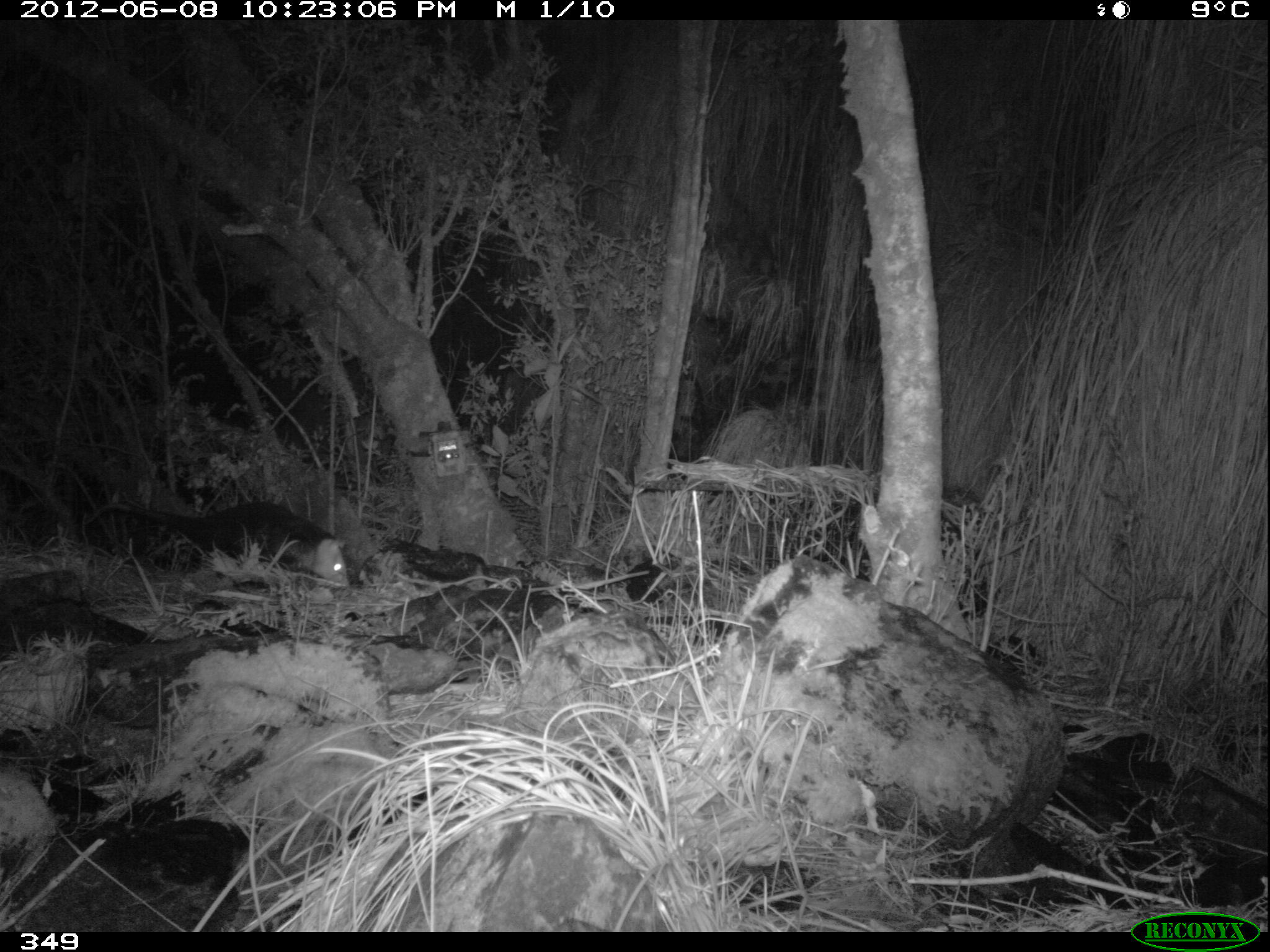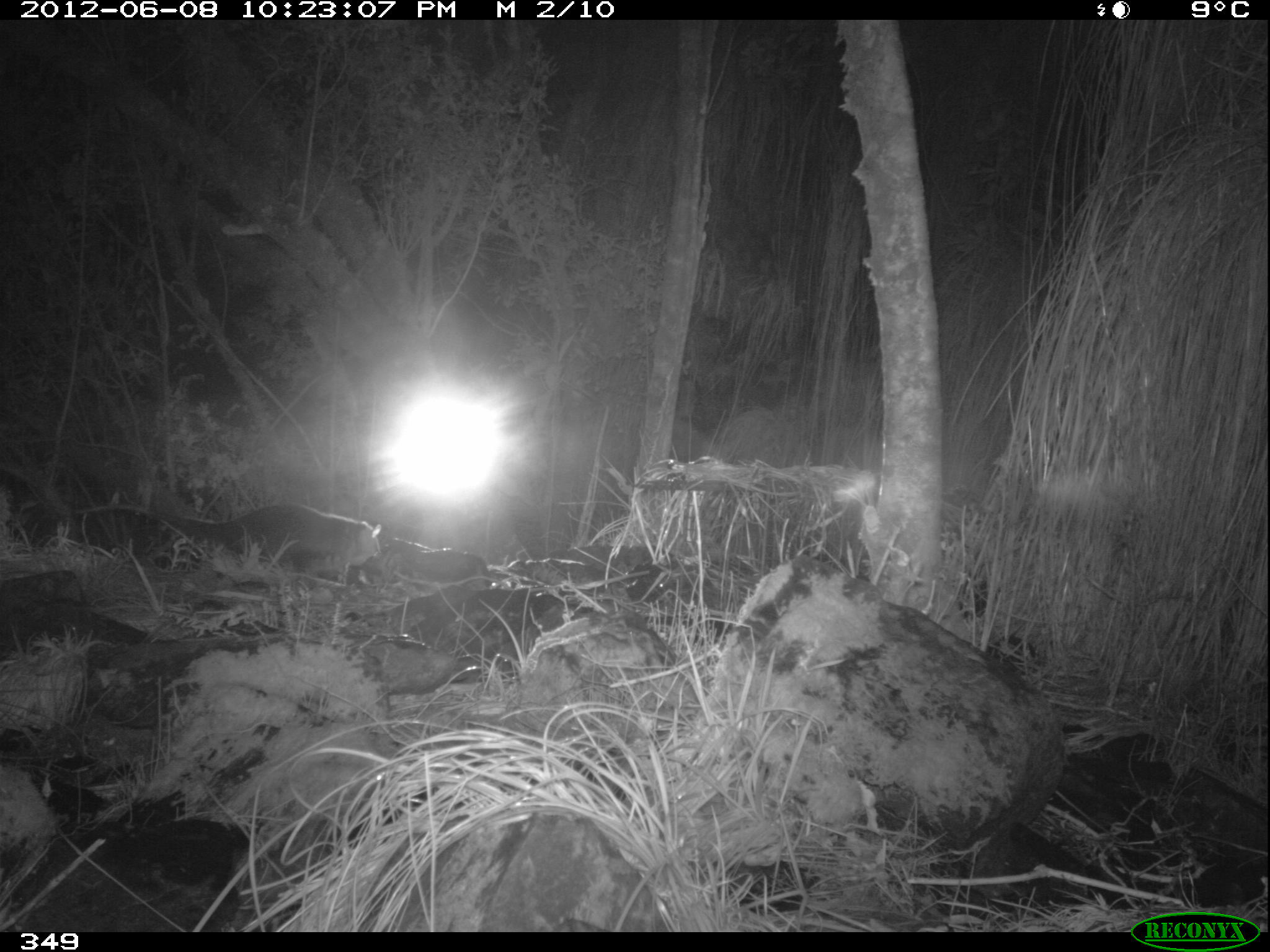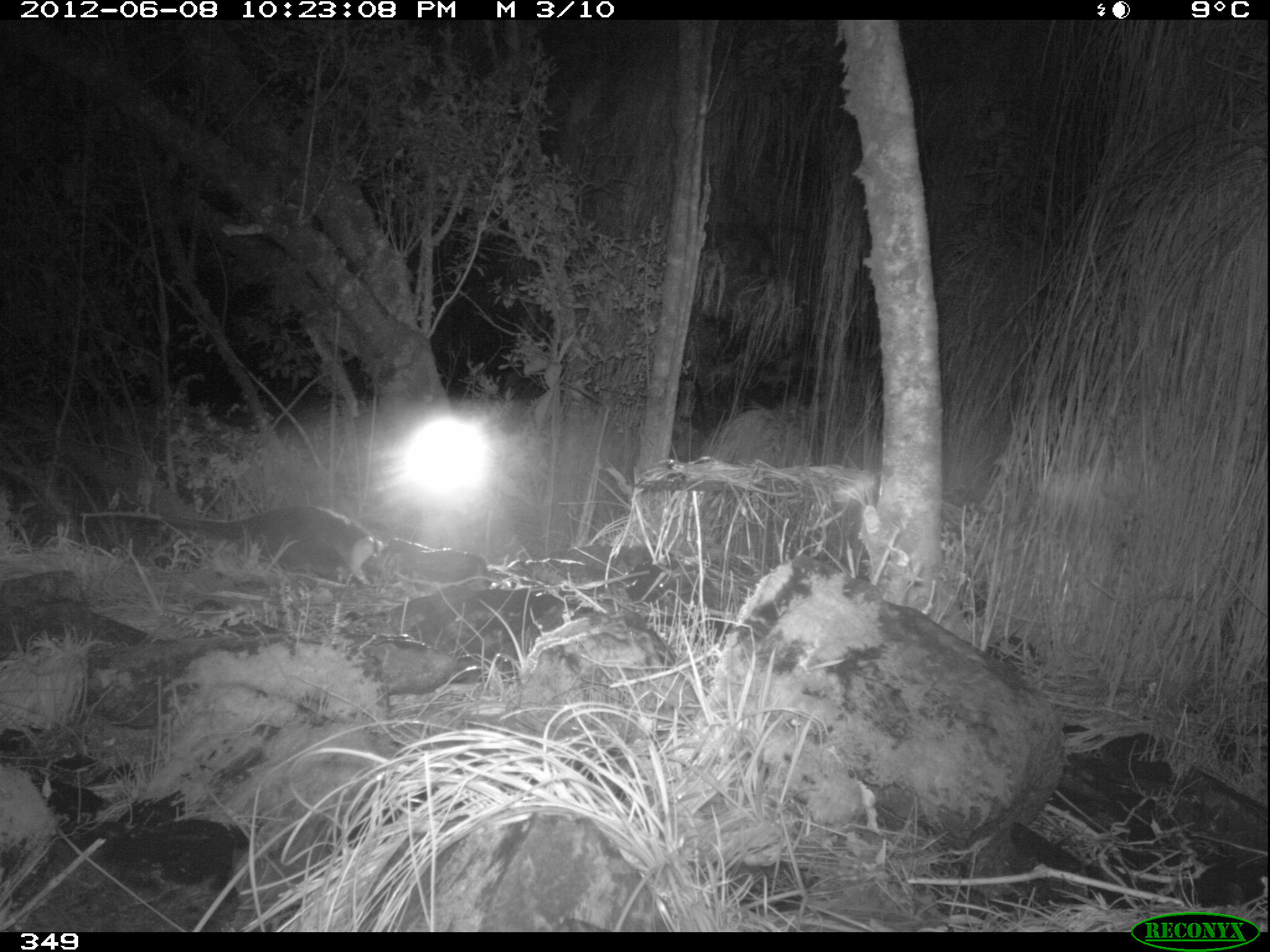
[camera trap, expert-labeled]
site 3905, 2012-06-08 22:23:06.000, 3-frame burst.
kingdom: Animalia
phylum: Chordata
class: Mammalia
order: Didelphimorphia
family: Didelphidae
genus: Didelphis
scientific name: Didelphis pernigra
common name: andean white-eared opossum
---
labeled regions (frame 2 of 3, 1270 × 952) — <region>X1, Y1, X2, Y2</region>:
didelphis pernigra: <region>76, 502, 381, 578</region>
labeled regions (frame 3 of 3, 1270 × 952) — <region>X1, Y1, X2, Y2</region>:
didelphis pernigra: <region>81, 504, 387, 586</region>